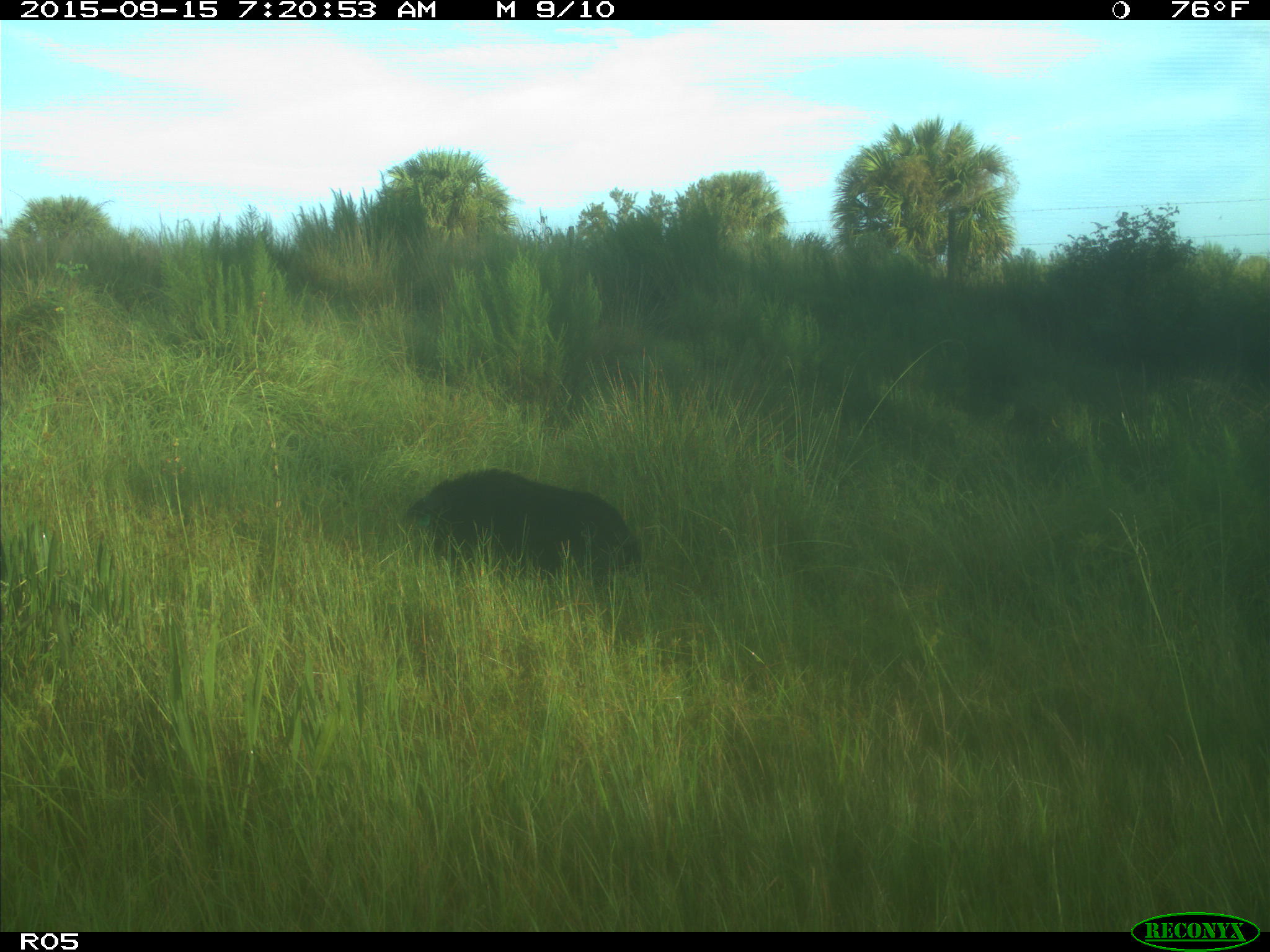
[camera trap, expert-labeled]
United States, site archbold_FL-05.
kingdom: Animalia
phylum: Chordata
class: Mammalia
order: Artiodactyla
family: Suidae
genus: Sus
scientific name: Sus scrofa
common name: wild boar